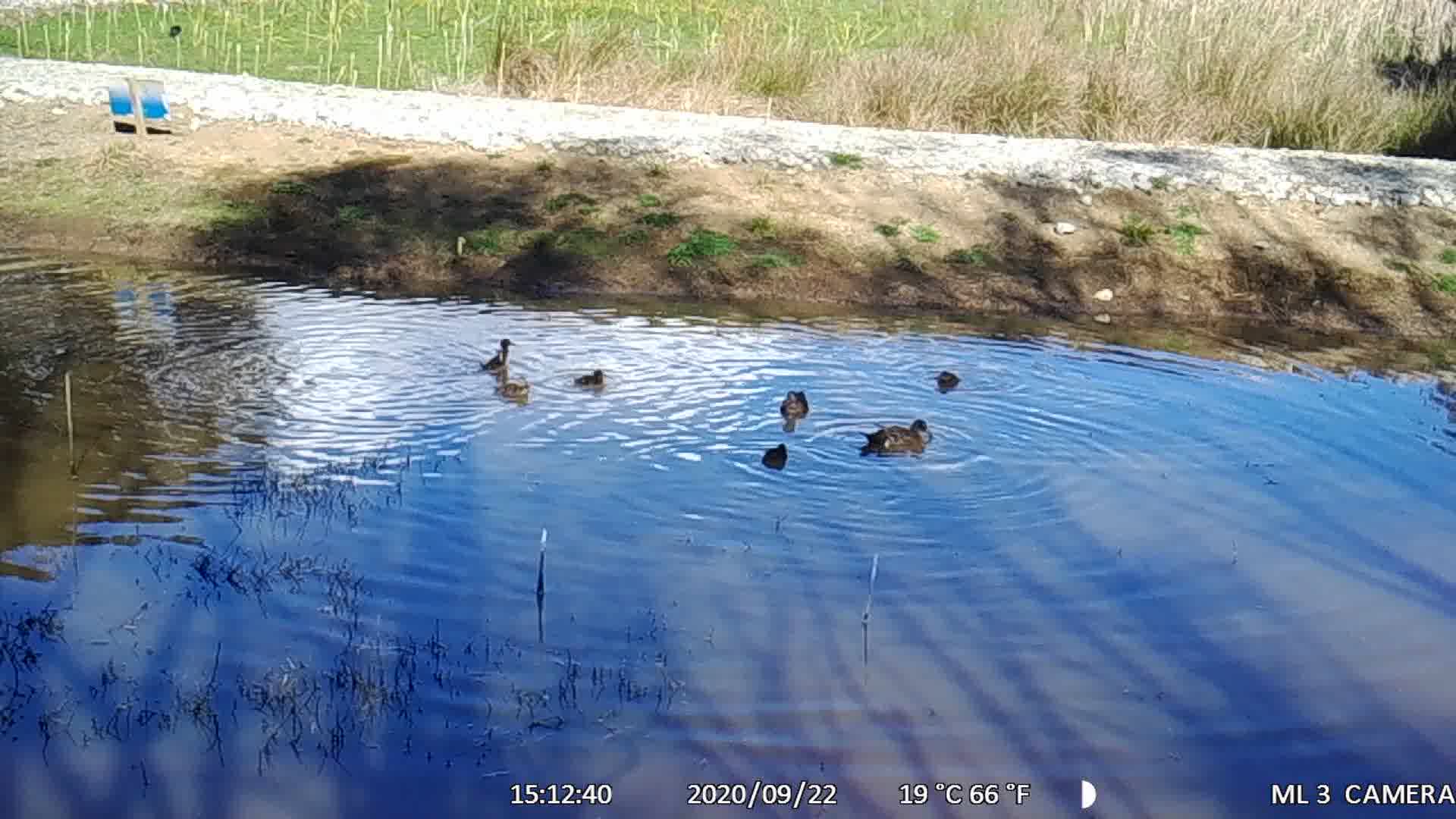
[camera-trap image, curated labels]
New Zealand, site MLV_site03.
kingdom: Animalia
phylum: Chordata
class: Aves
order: Anseriformes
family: Anatidae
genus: Anas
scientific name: Anas chlorotis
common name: brown teal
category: pateke